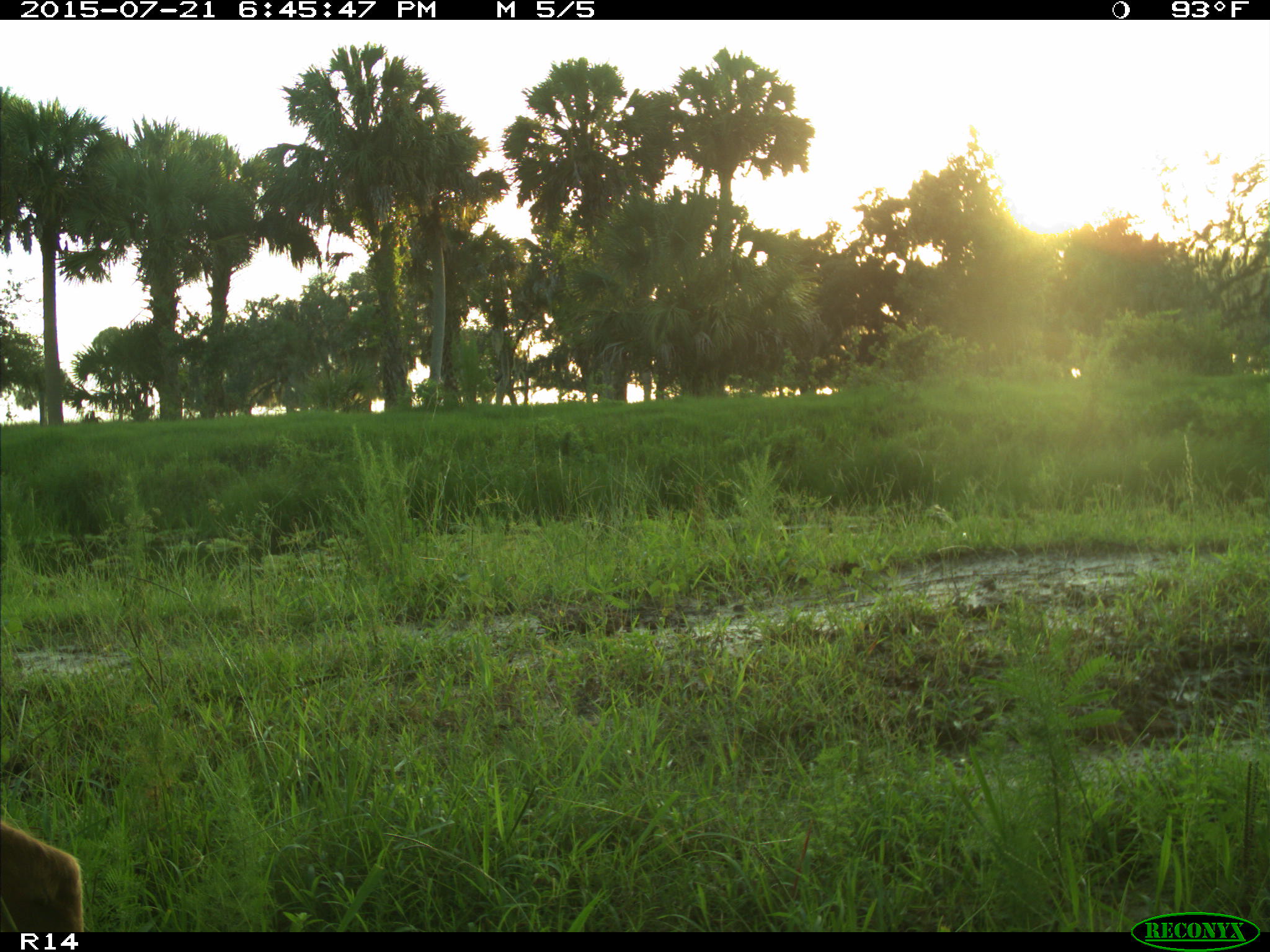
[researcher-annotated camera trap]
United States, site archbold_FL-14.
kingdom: Animalia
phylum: Chordata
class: Mammalia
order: Artiodactyla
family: Cervidae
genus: Odocoileus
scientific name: Odocoileus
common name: deer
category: unidentified deer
Unidentified deer (deer) (Odocoileus).